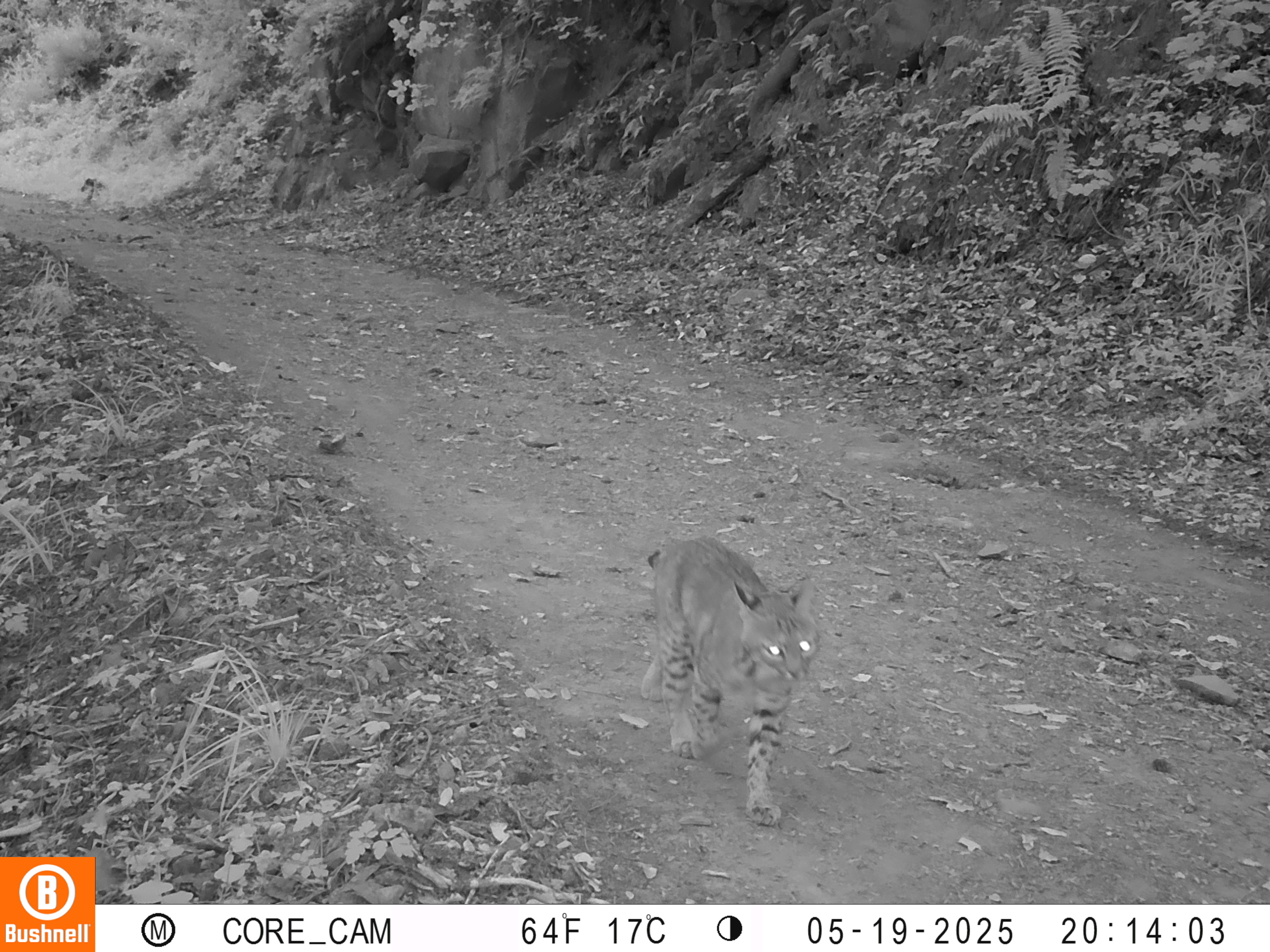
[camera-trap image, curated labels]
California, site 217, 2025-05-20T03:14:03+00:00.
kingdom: Animalia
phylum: Chordata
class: Mammalia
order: Carnivora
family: Felidae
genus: Lynx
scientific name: Lynx rufus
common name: bobcat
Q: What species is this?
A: Bobcat (Lynx rufus).